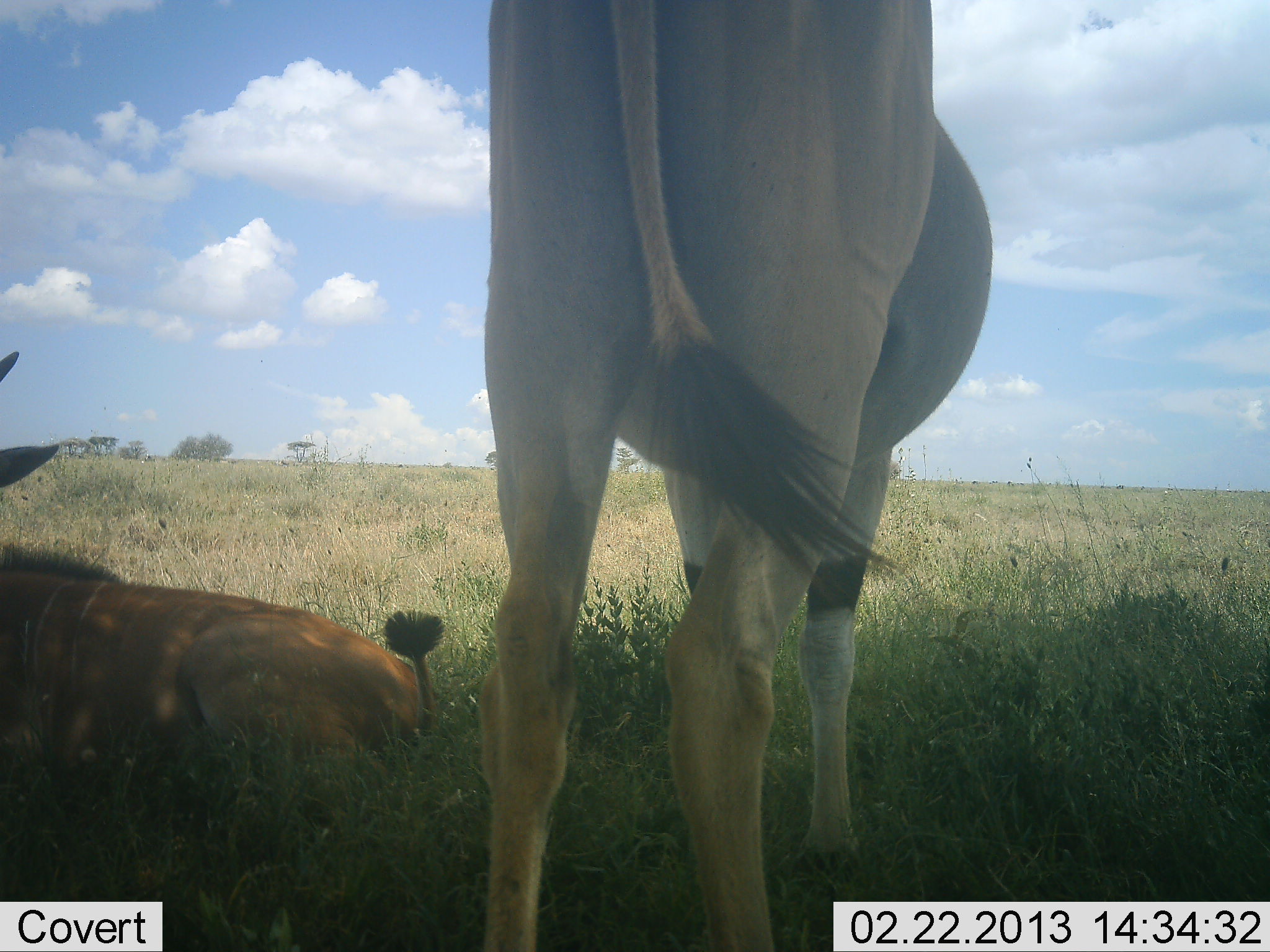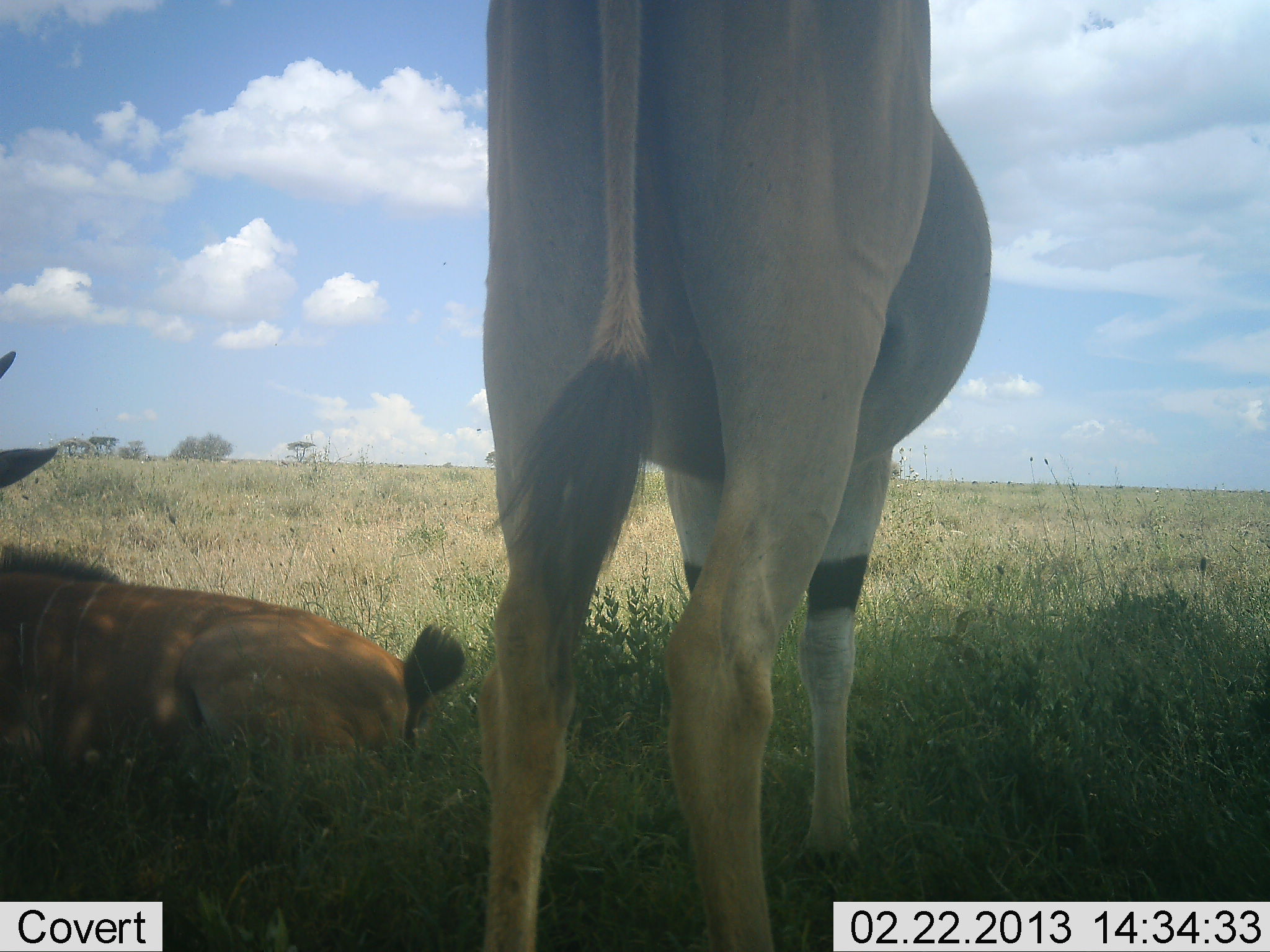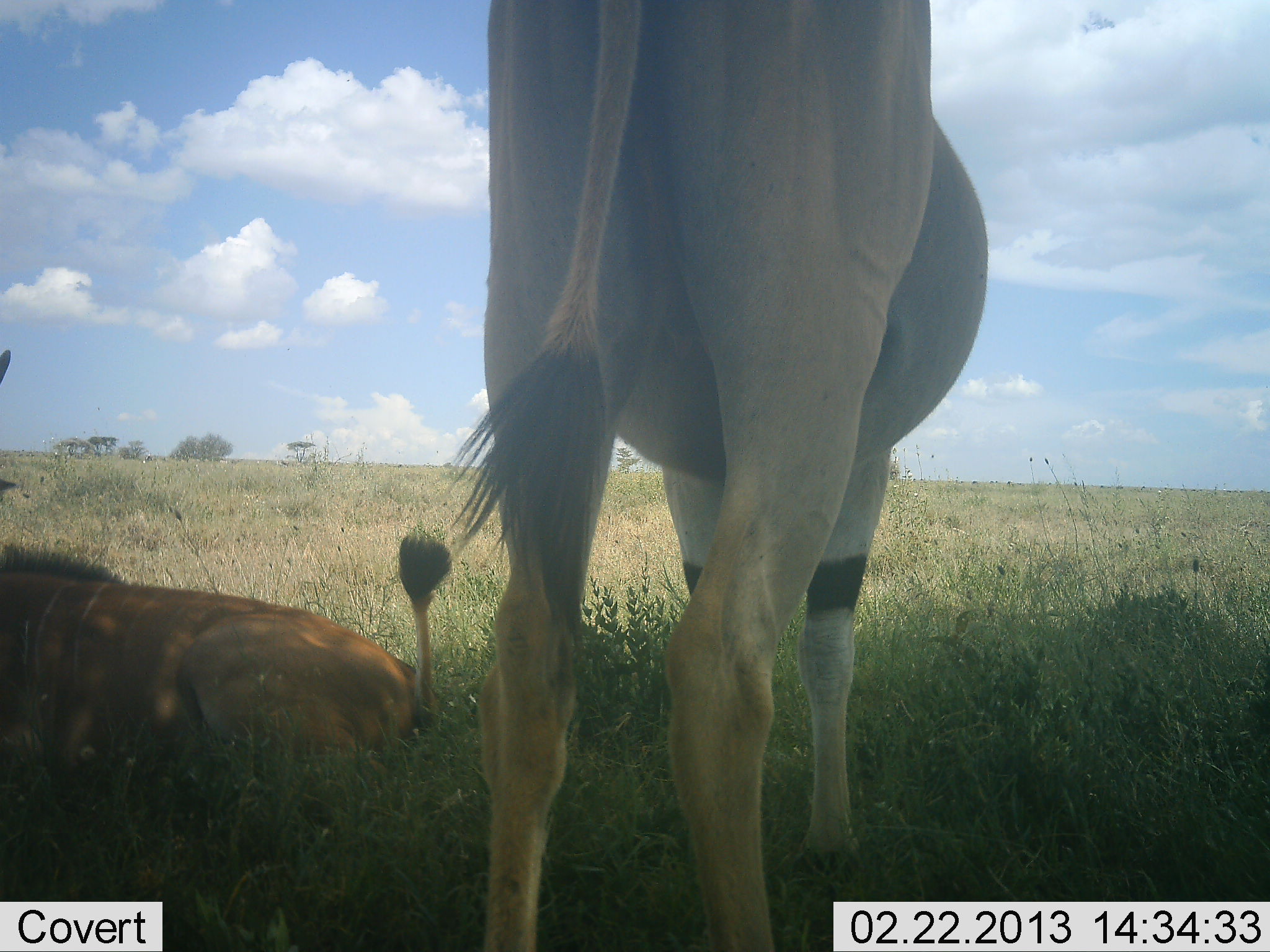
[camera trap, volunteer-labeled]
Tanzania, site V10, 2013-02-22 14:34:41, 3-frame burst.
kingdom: Animalia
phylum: Chordata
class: Mammalia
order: Artiodactyla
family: Bovidae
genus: Tragelaphus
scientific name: Tragelaphus oryx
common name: eland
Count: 2.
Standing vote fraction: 100%.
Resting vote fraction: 93%.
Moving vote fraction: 0%.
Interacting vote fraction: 0%.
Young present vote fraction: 7%.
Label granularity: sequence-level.